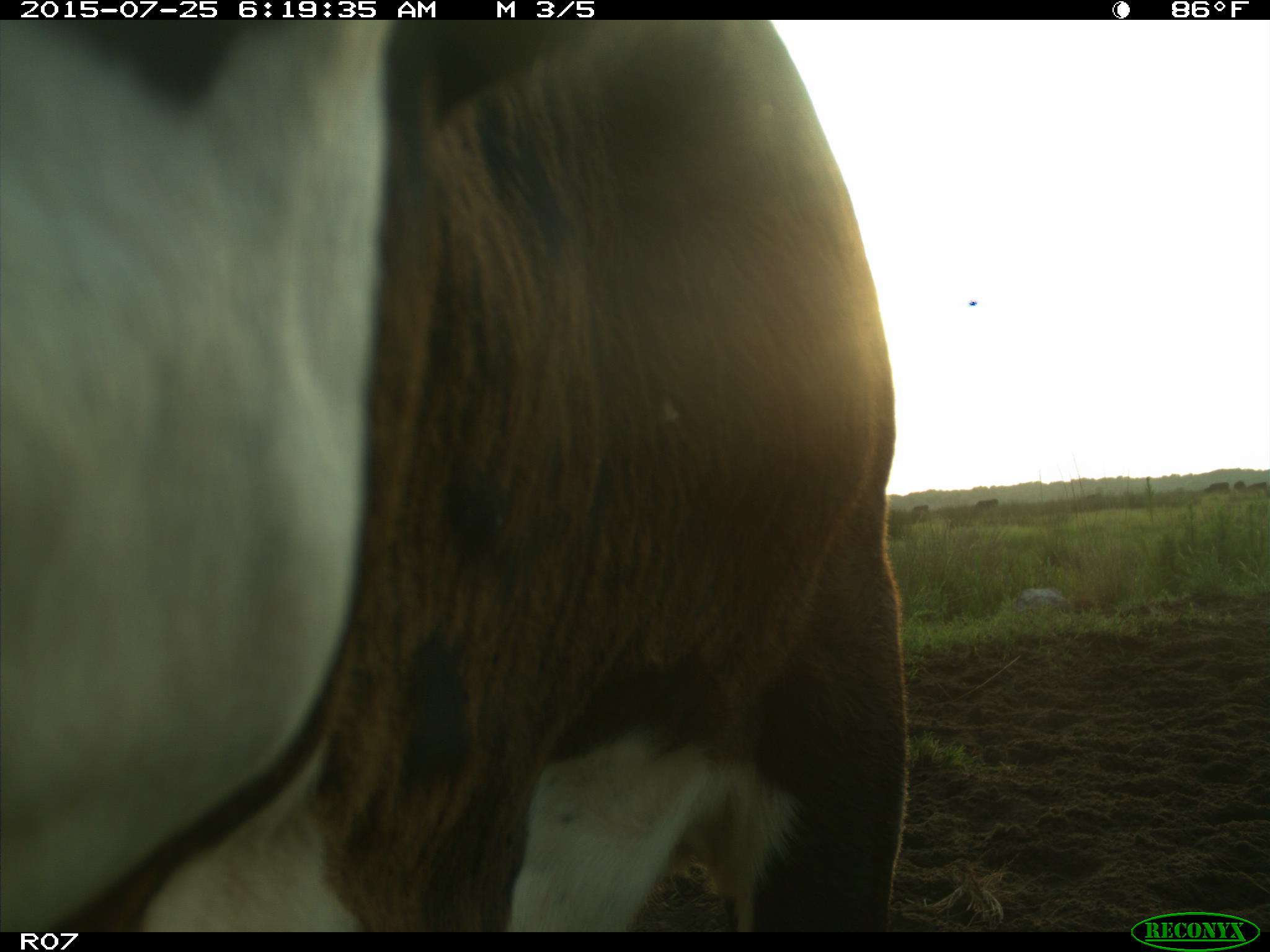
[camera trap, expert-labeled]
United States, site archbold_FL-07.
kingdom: Animalia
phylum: Chordata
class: Mammalia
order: Artiodactyla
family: Bovidae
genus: Bos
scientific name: Bos taurus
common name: domestic cow